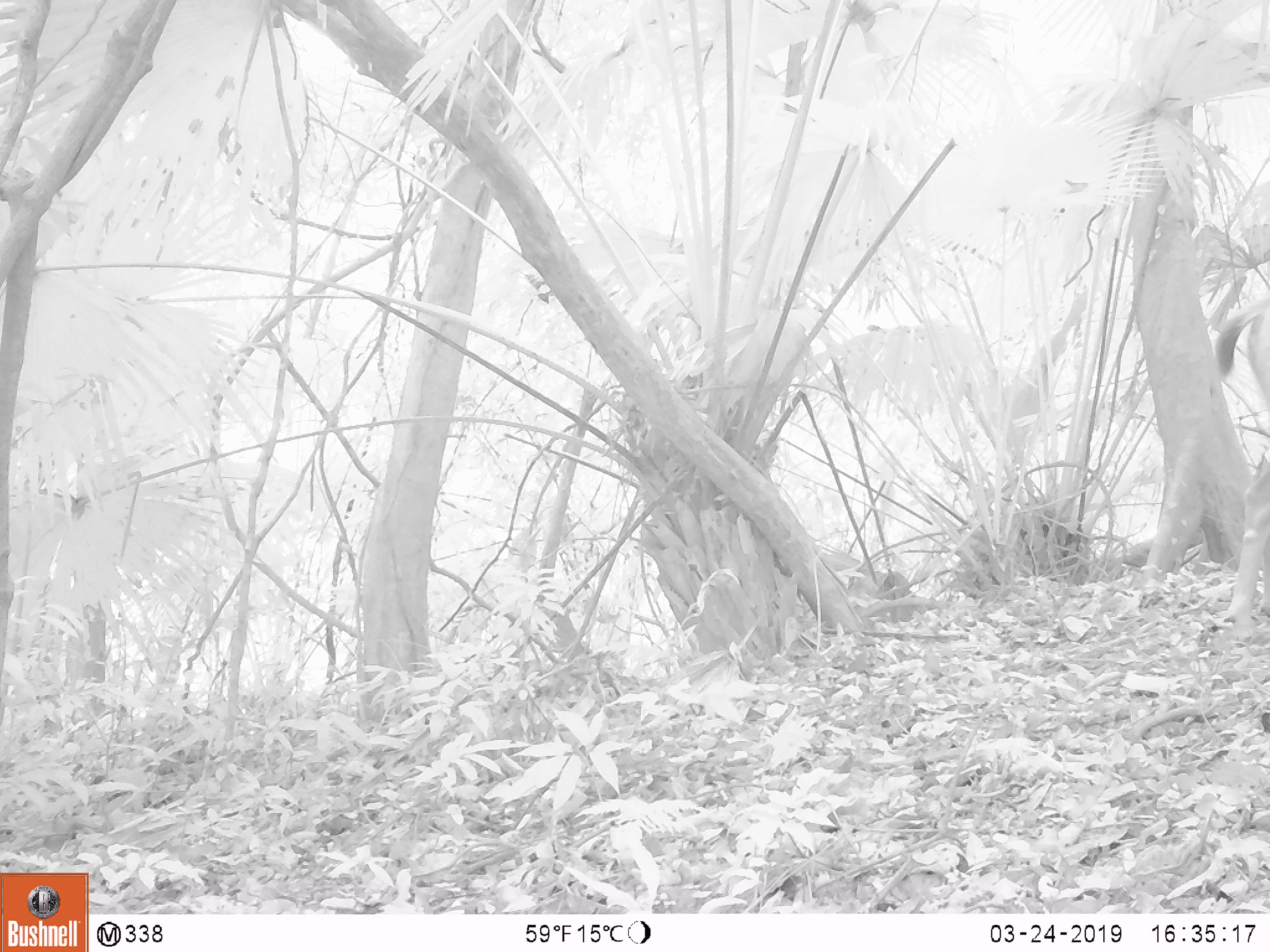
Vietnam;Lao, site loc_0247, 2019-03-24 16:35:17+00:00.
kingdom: Animalia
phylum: Chordata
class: Mammalia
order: Artiodactyla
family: Cervidae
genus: Rusa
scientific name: Rusa unicolor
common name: sambar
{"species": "sambar (Rusa unicolor)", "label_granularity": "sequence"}